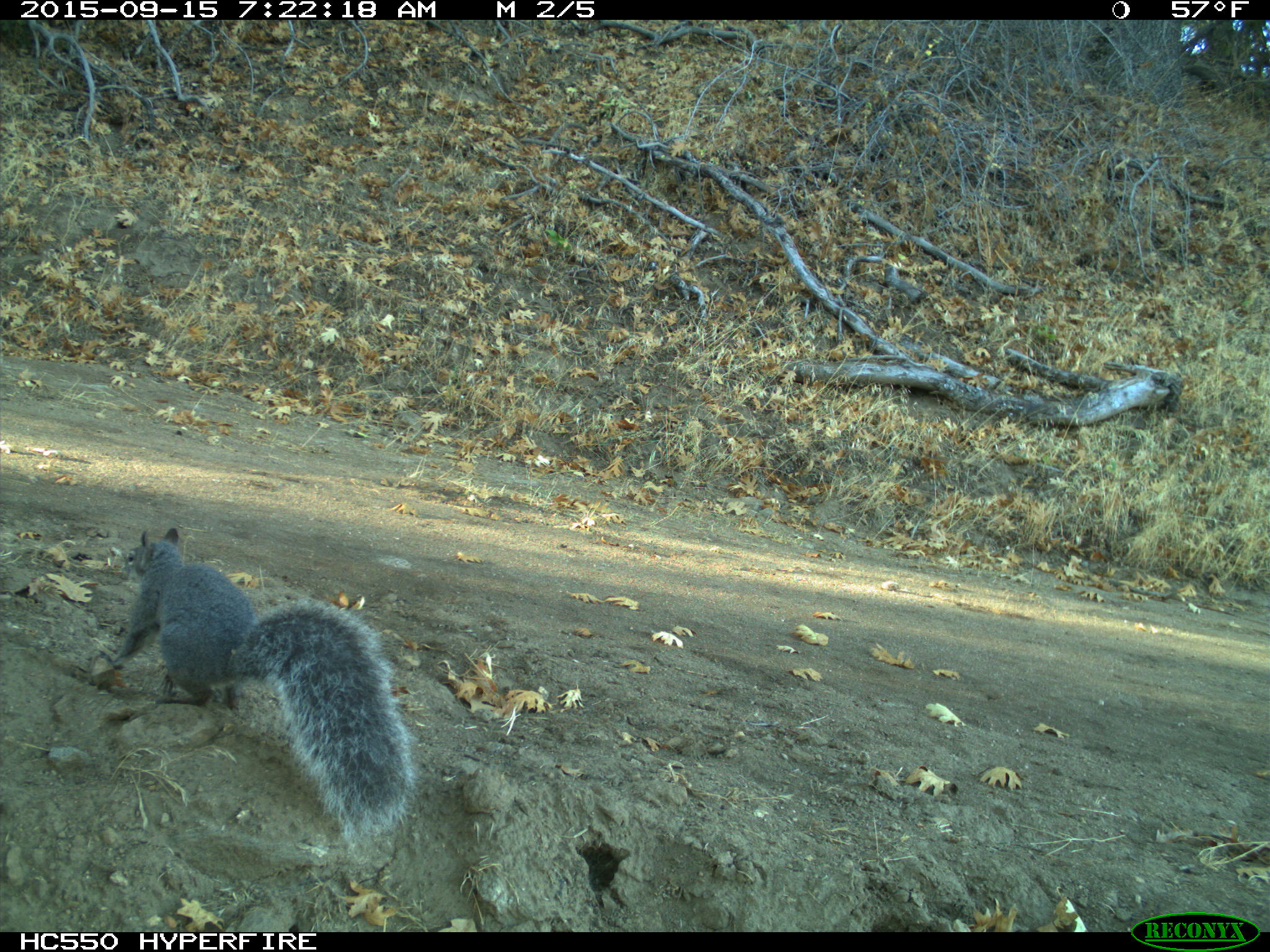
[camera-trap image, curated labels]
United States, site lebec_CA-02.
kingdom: Animalia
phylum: Chordata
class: Mammalia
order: Rodentia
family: Sciuridae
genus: Sciurus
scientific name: Sciurus carolinensis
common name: eastern gray squirrel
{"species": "Sciurus carolinensis (eastern gray squirrel)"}